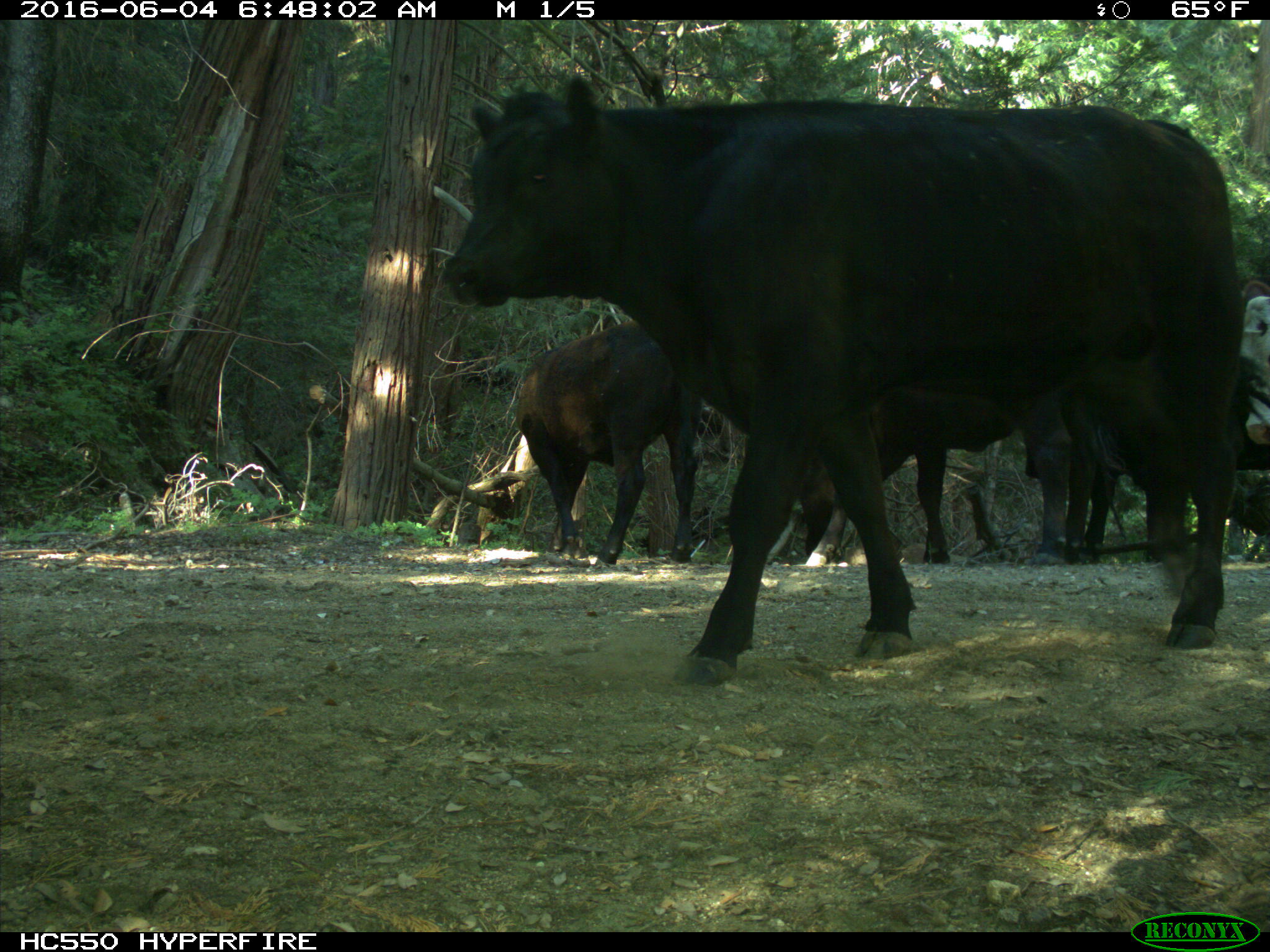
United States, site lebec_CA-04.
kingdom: Animalia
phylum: Chordata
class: Mammalia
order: Artiodactyla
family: Bovidae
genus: Bos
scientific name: Bos taurus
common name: domestic cow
Bos taurus (domestic cow).